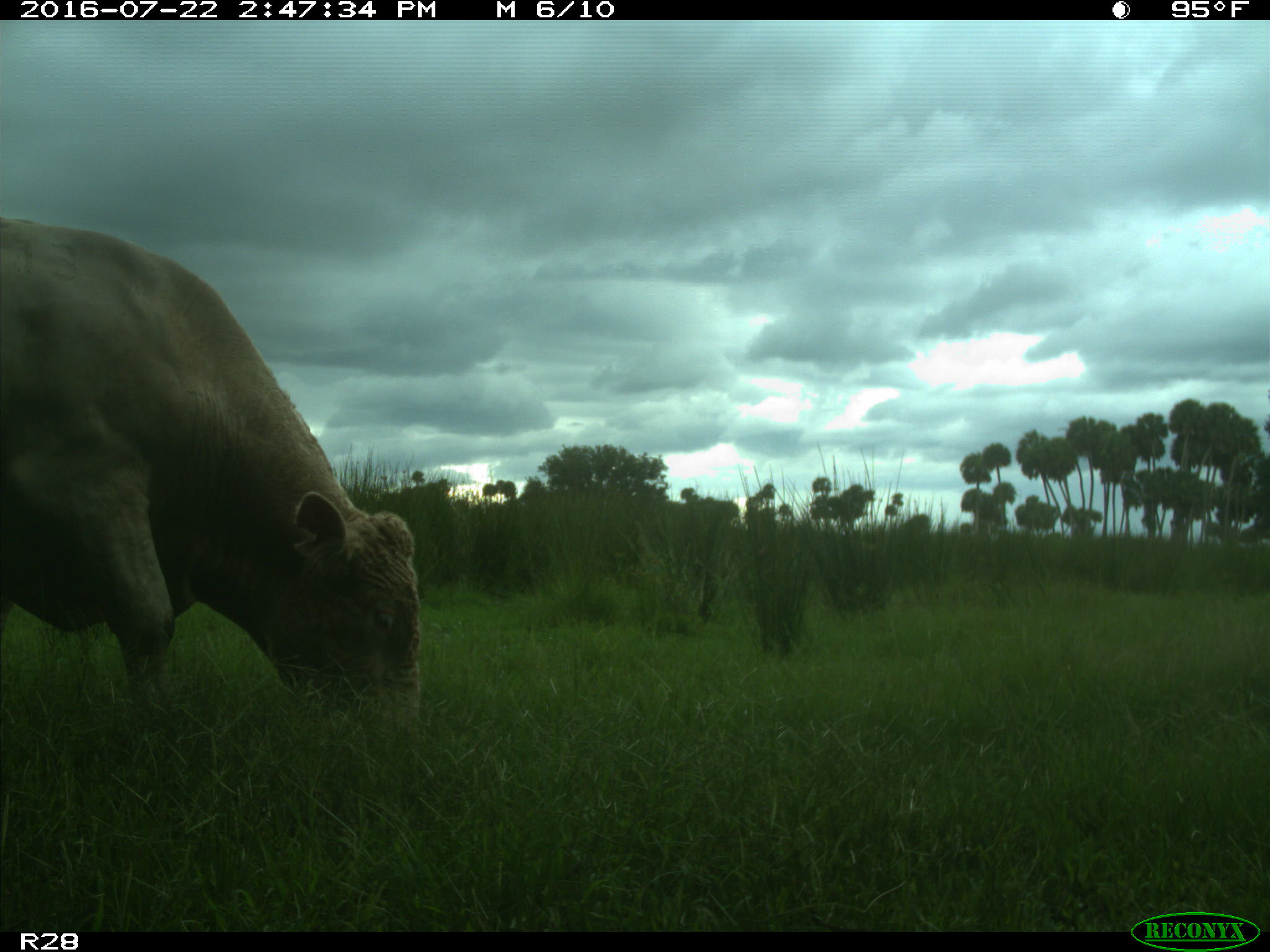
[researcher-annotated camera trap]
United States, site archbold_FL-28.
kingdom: Animalia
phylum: Chordata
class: Mammalia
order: Artiodactyla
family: Bovidae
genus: Bos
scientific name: Bos taurus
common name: domestic cow